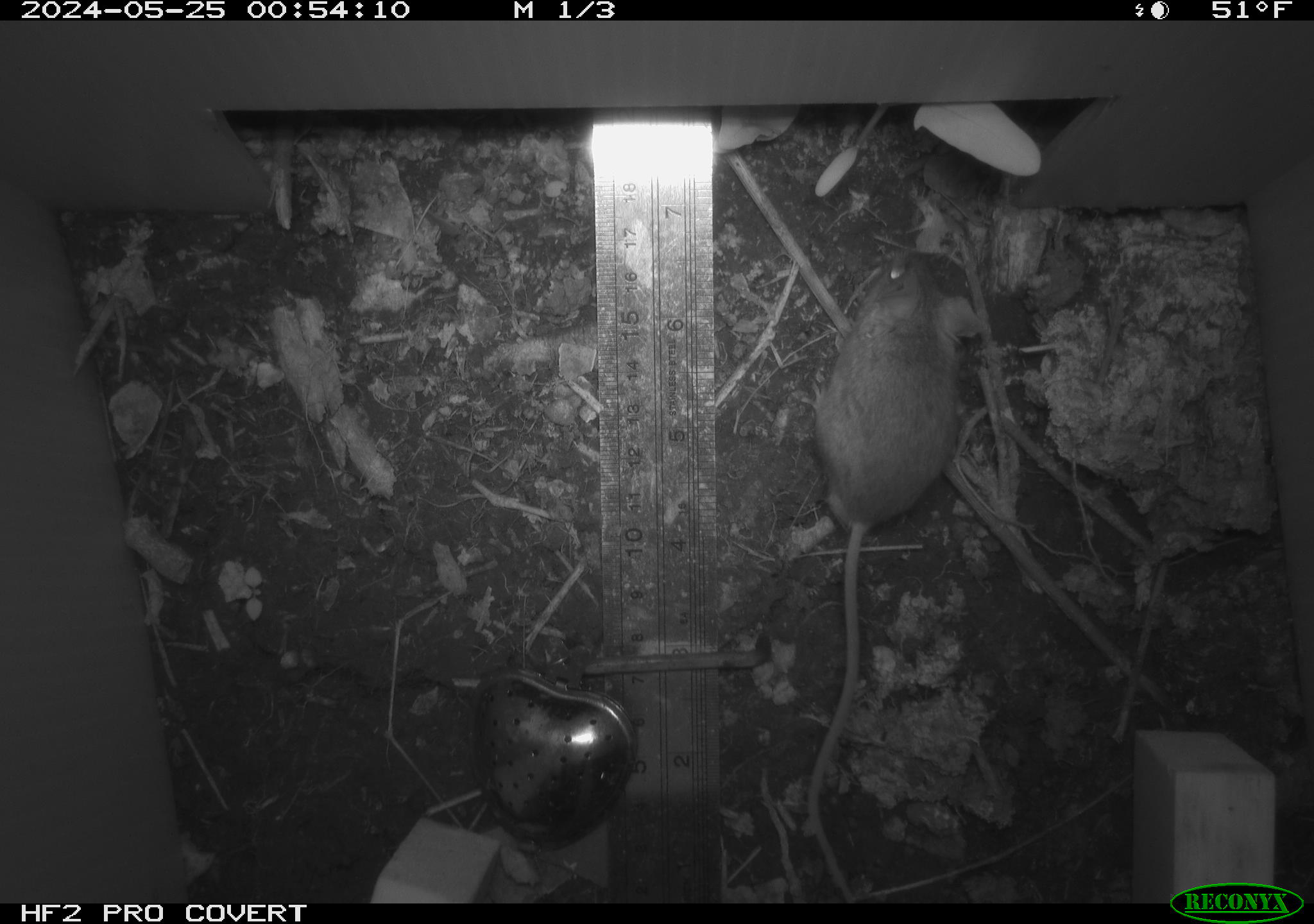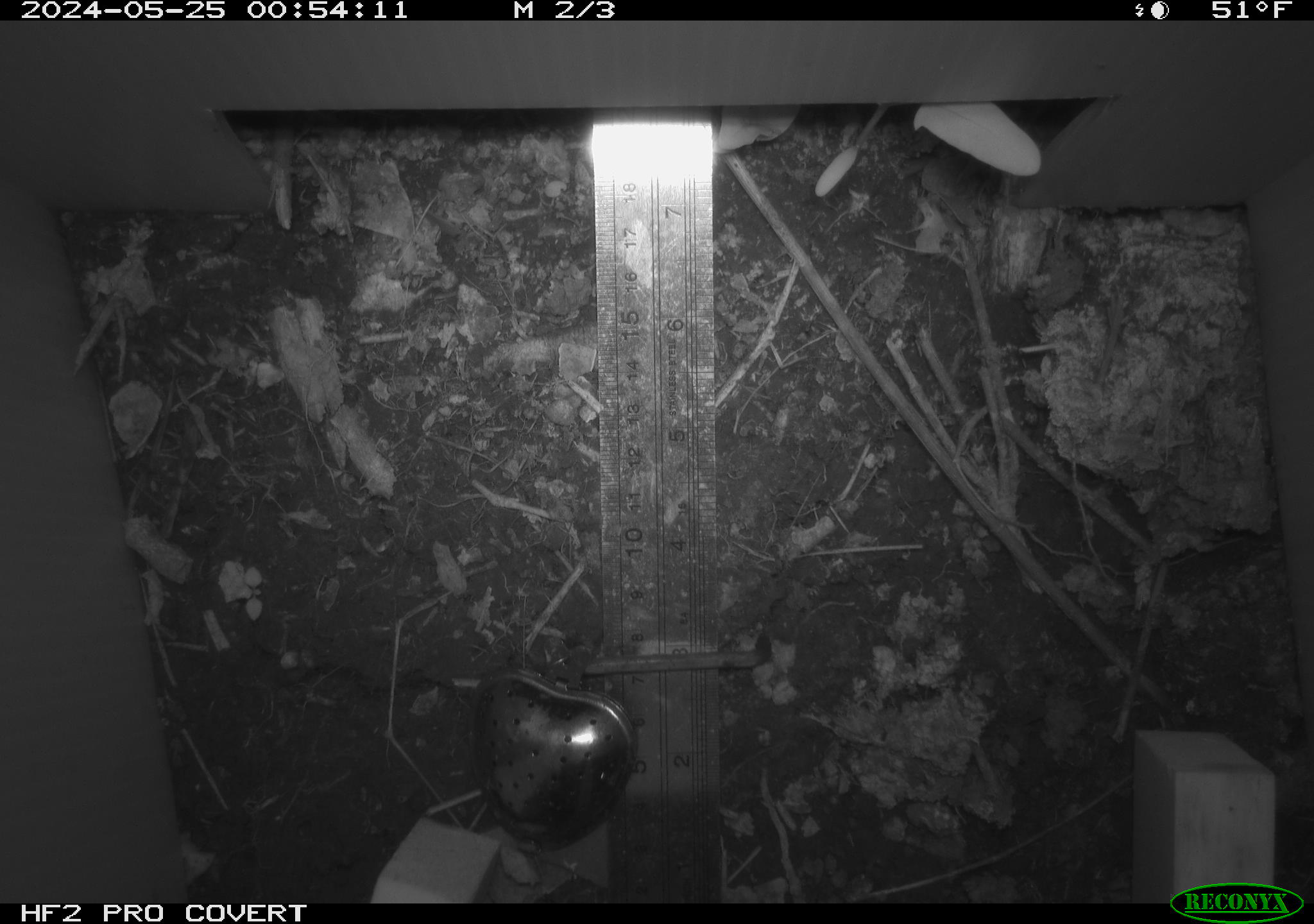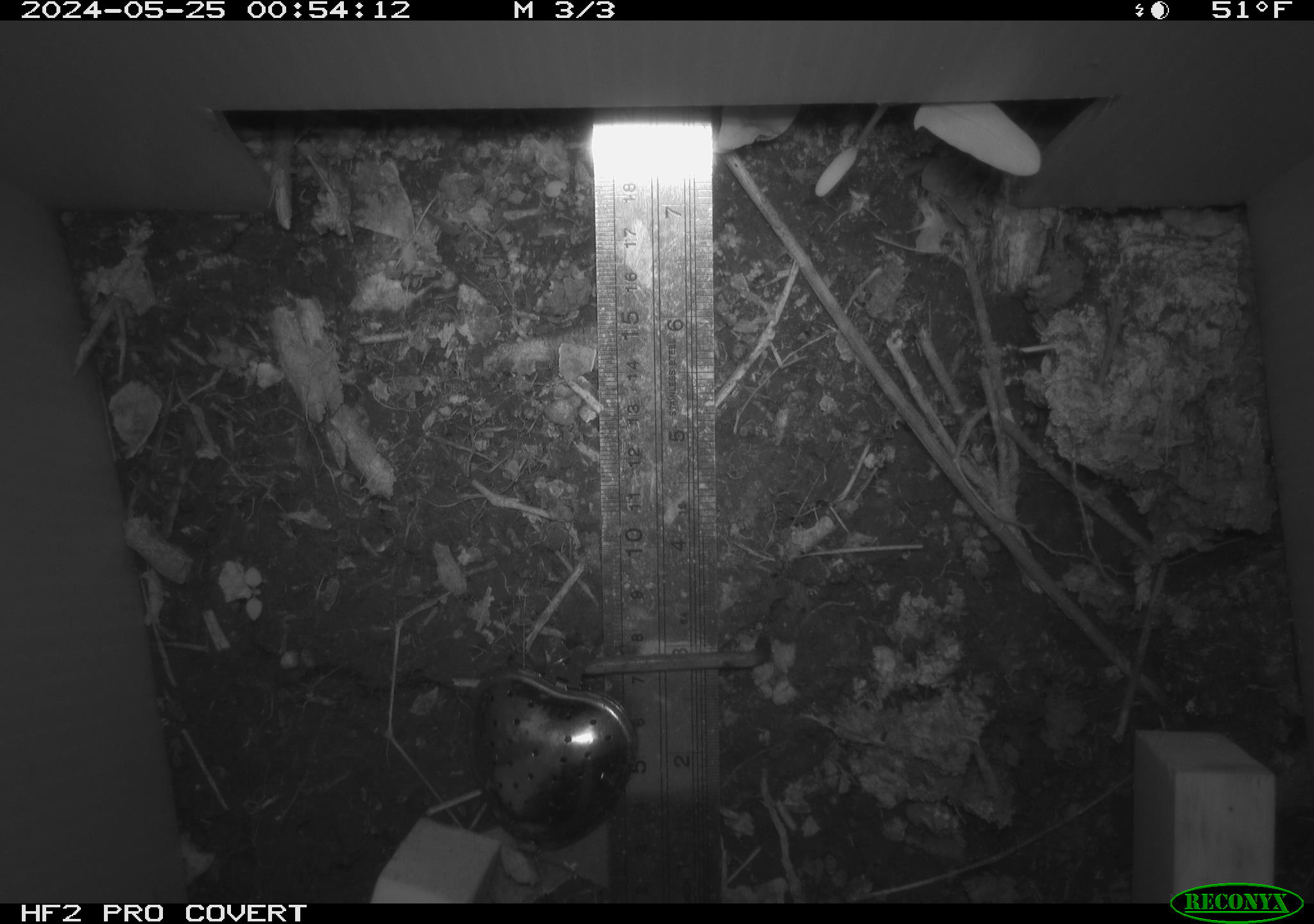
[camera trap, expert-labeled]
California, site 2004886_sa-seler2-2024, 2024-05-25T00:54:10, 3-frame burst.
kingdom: Animalia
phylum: Chordata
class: Mammalia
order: Rodentia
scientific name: Rodentia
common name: mouse species